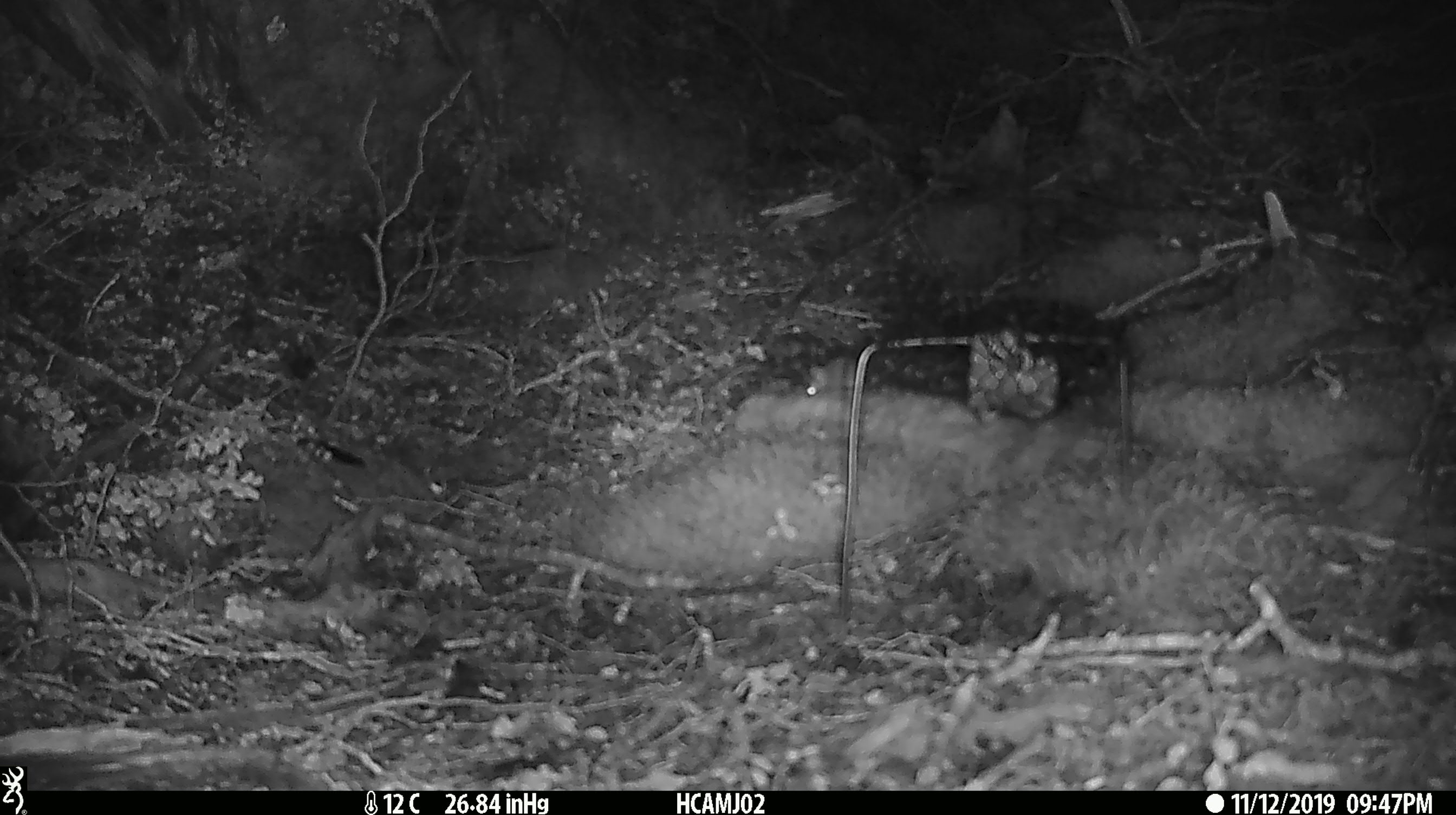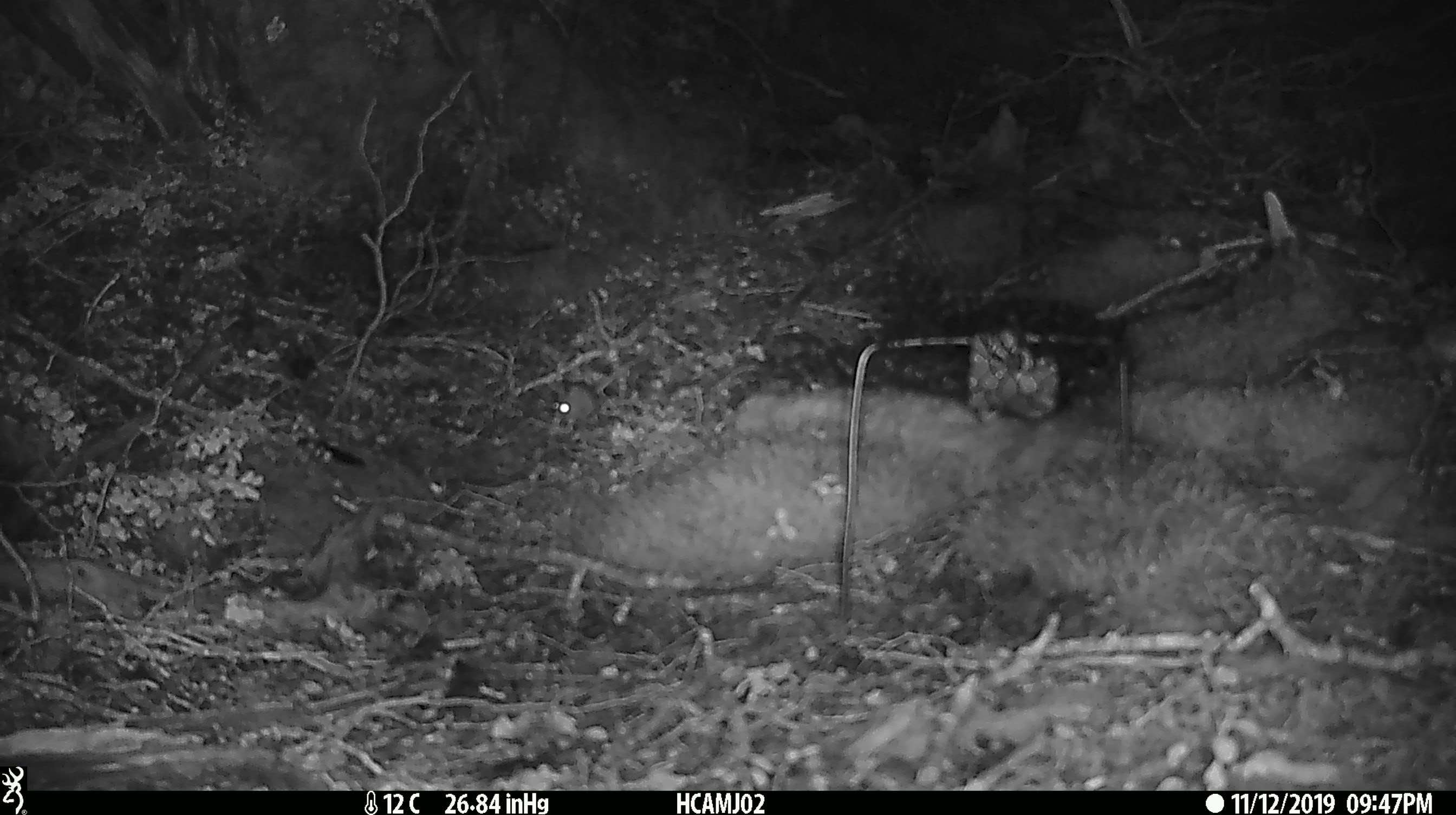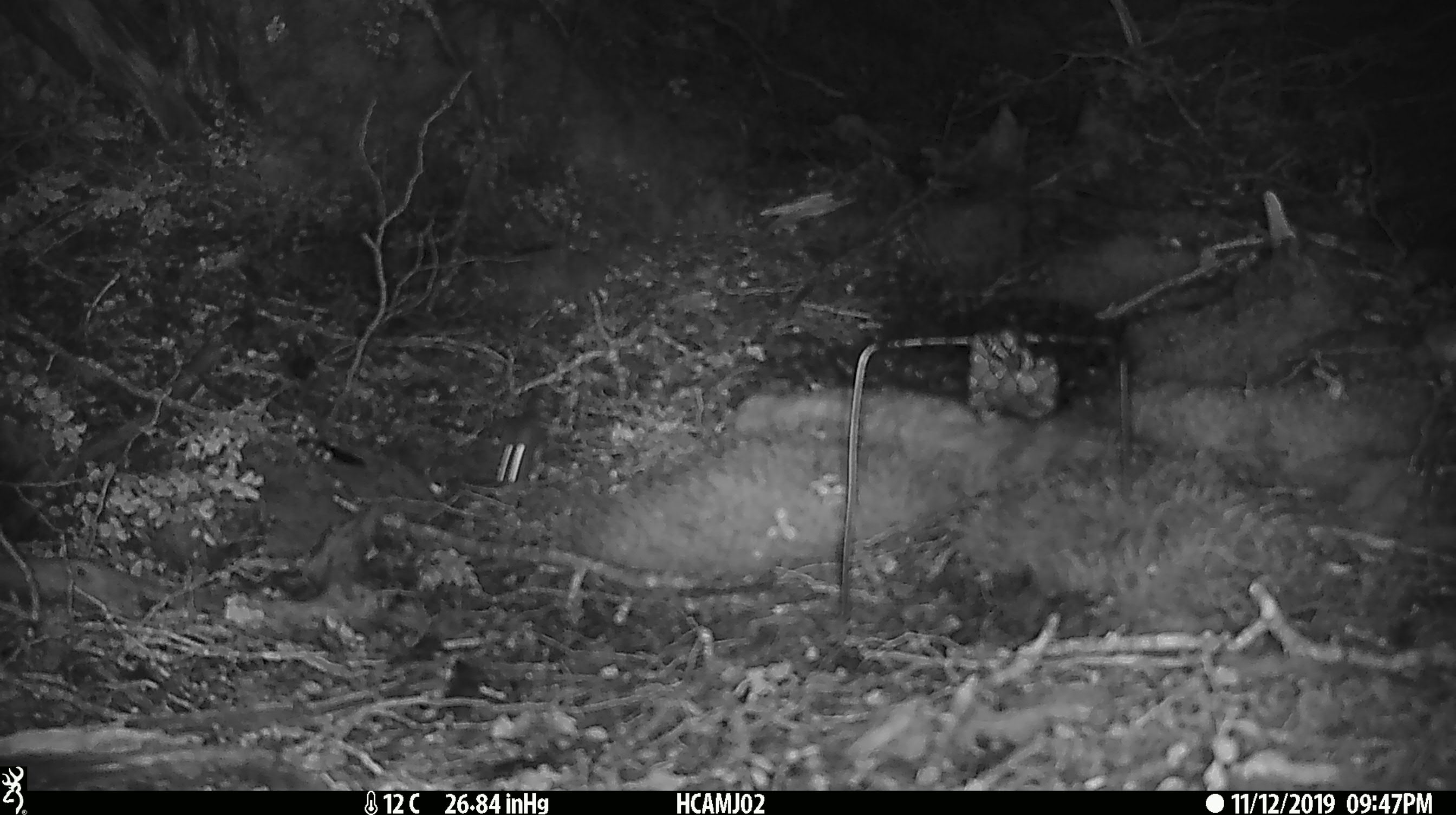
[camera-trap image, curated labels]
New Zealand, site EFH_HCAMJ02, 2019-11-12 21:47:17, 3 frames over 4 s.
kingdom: Animalia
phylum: Chordata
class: Mammalia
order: Rodentia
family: Muridae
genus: Mus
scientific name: Mus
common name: mouse